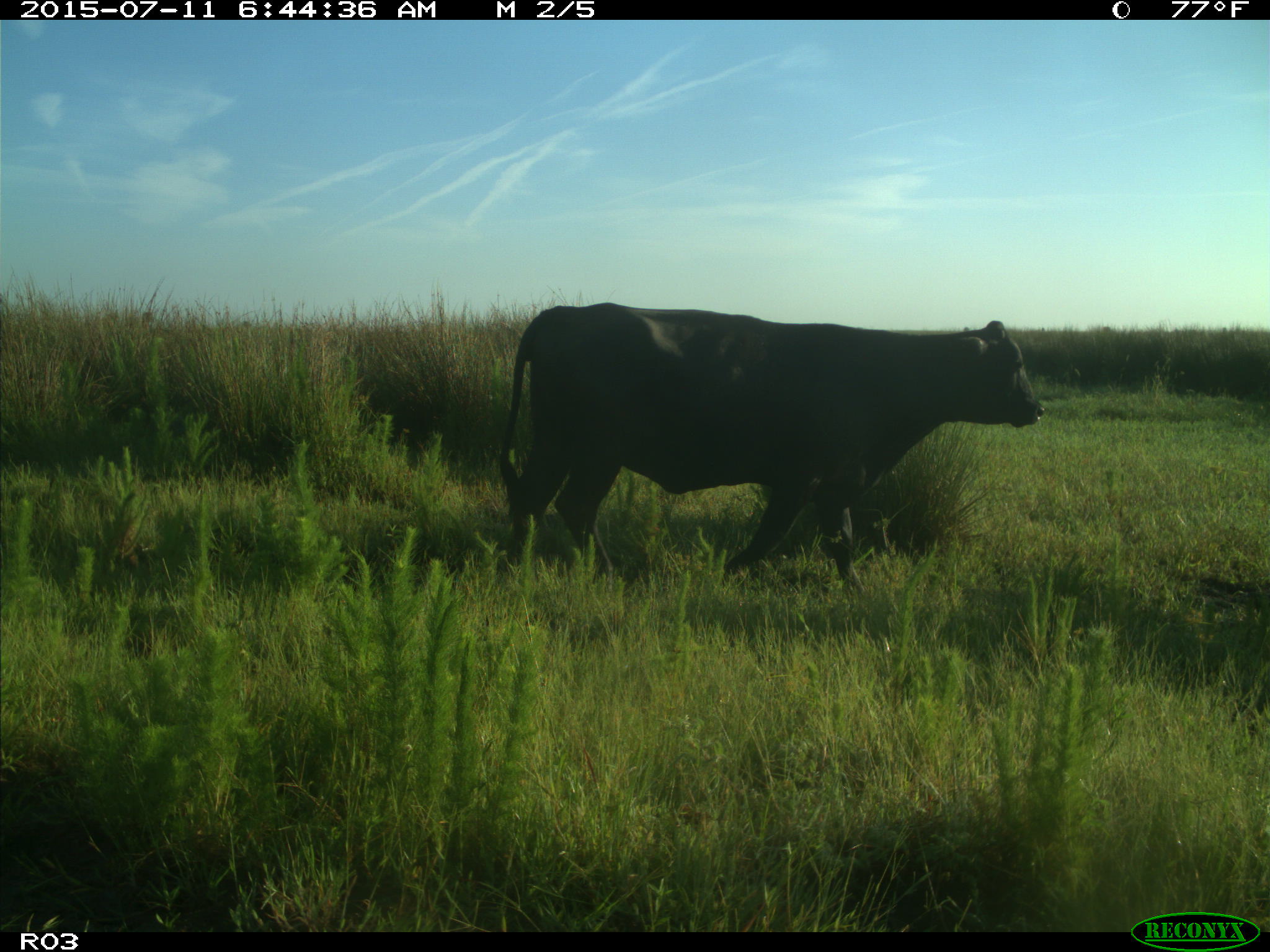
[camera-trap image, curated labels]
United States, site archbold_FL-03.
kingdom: Animalia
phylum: Chordata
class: Mammalia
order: Artiodactyla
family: Bovidae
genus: Bos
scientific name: Bos taurus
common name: domestic cow